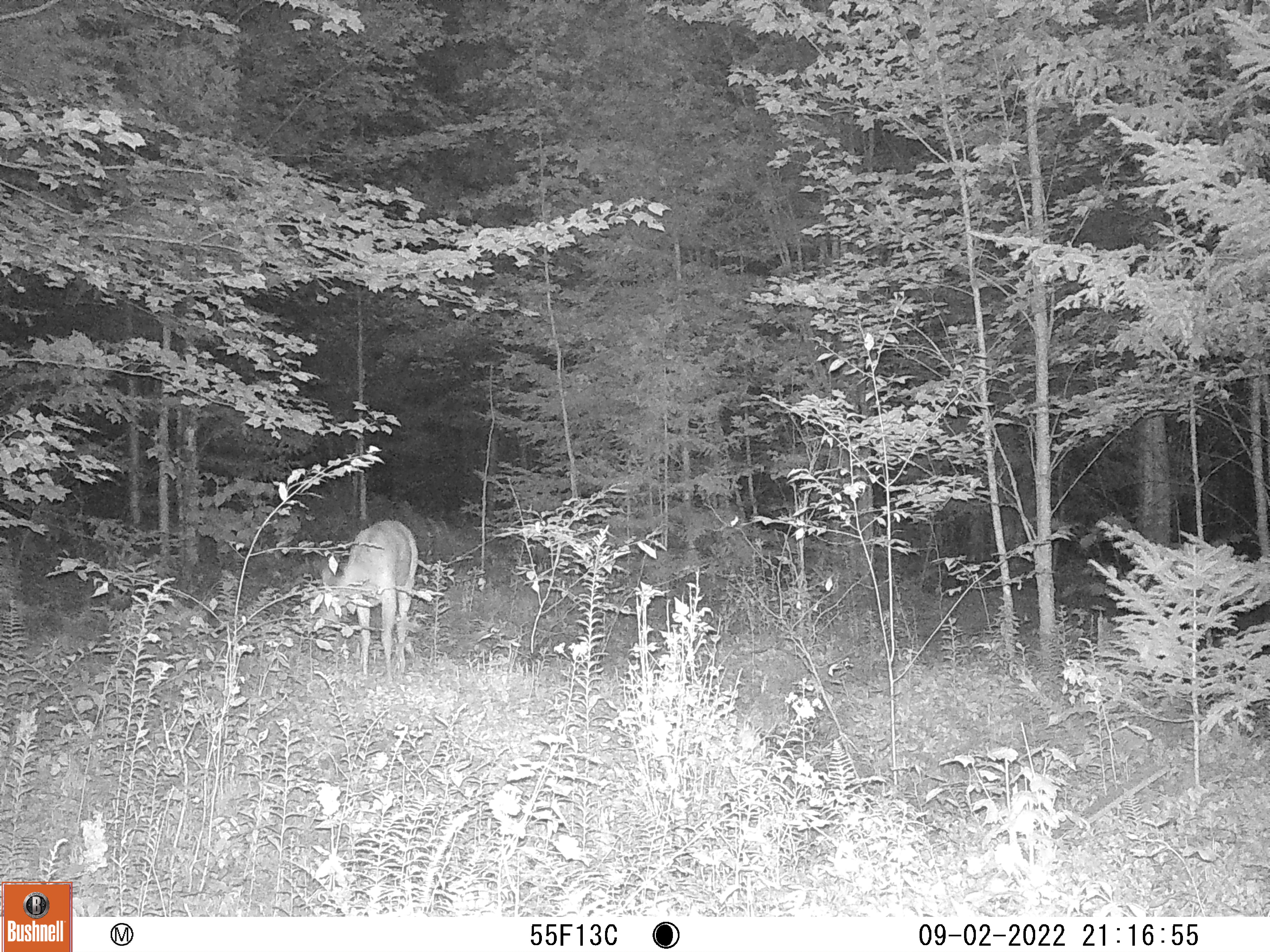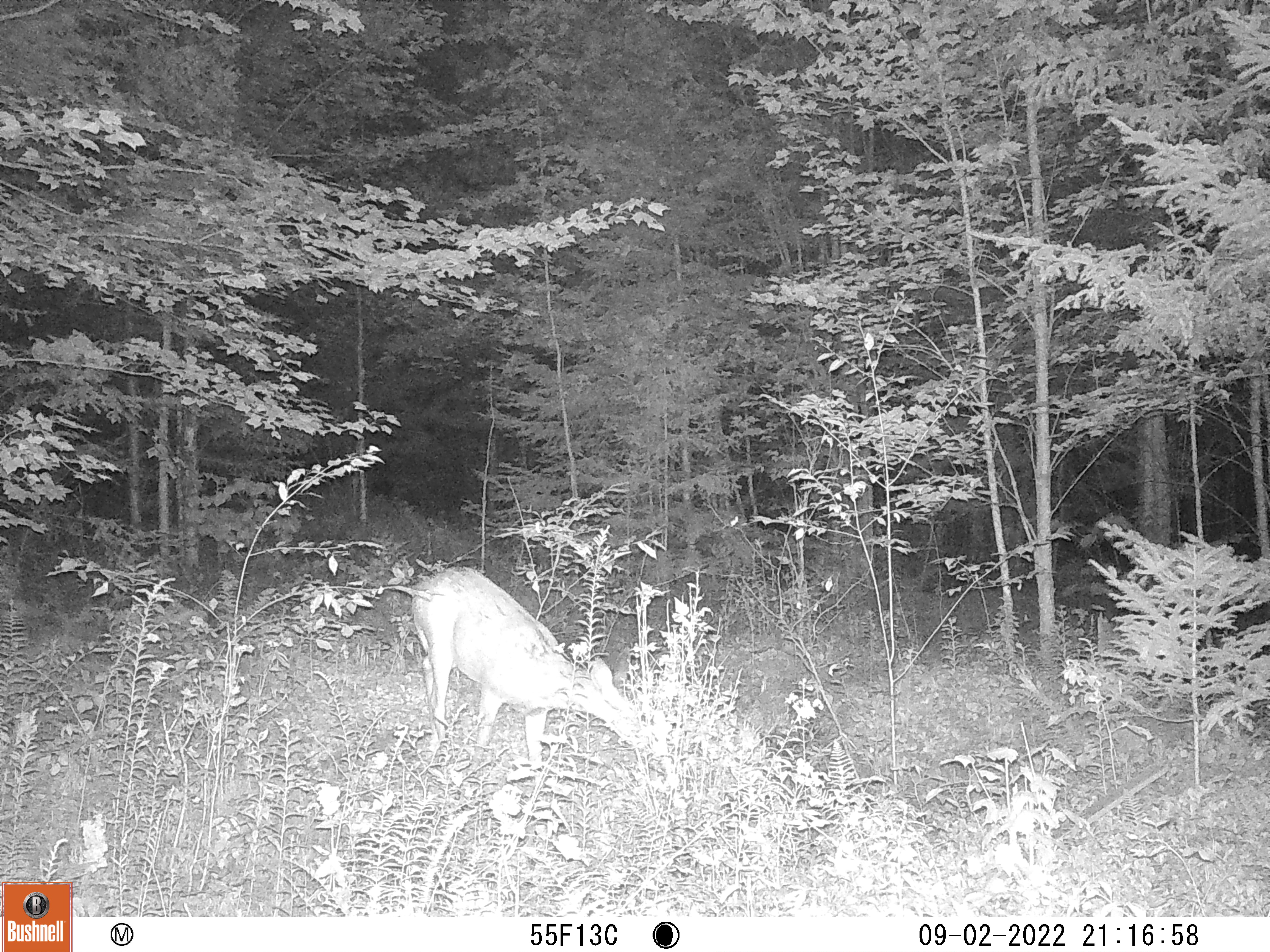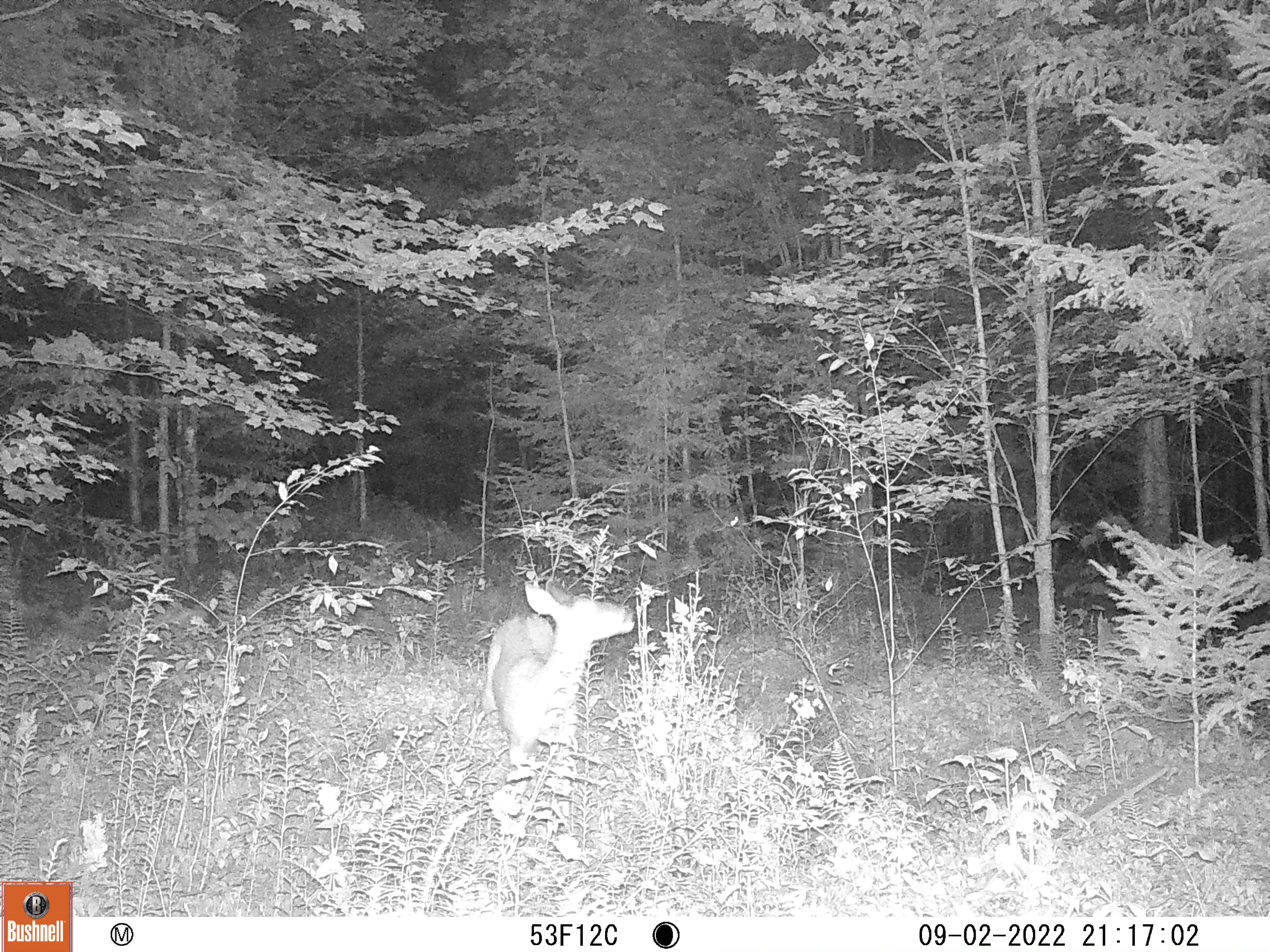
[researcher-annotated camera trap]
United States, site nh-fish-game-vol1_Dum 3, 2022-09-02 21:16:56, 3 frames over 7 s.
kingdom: Animalia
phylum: Chordata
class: Mammalia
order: Artiodactyla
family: Cervidae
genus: Odocoileus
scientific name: Odocoileus virginianus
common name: white-tailed deer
White-tailed deer (Odocoileus virginianus).